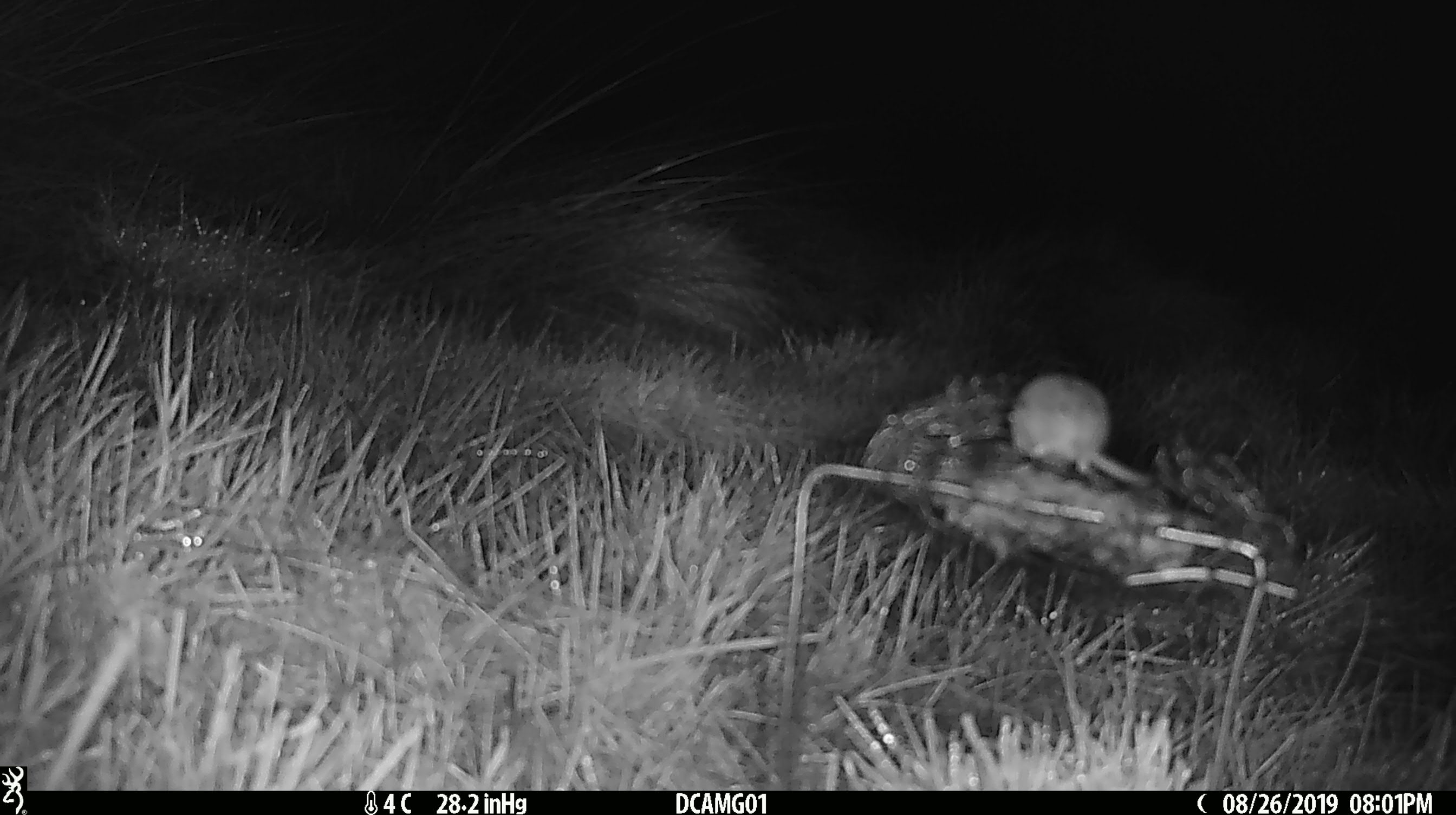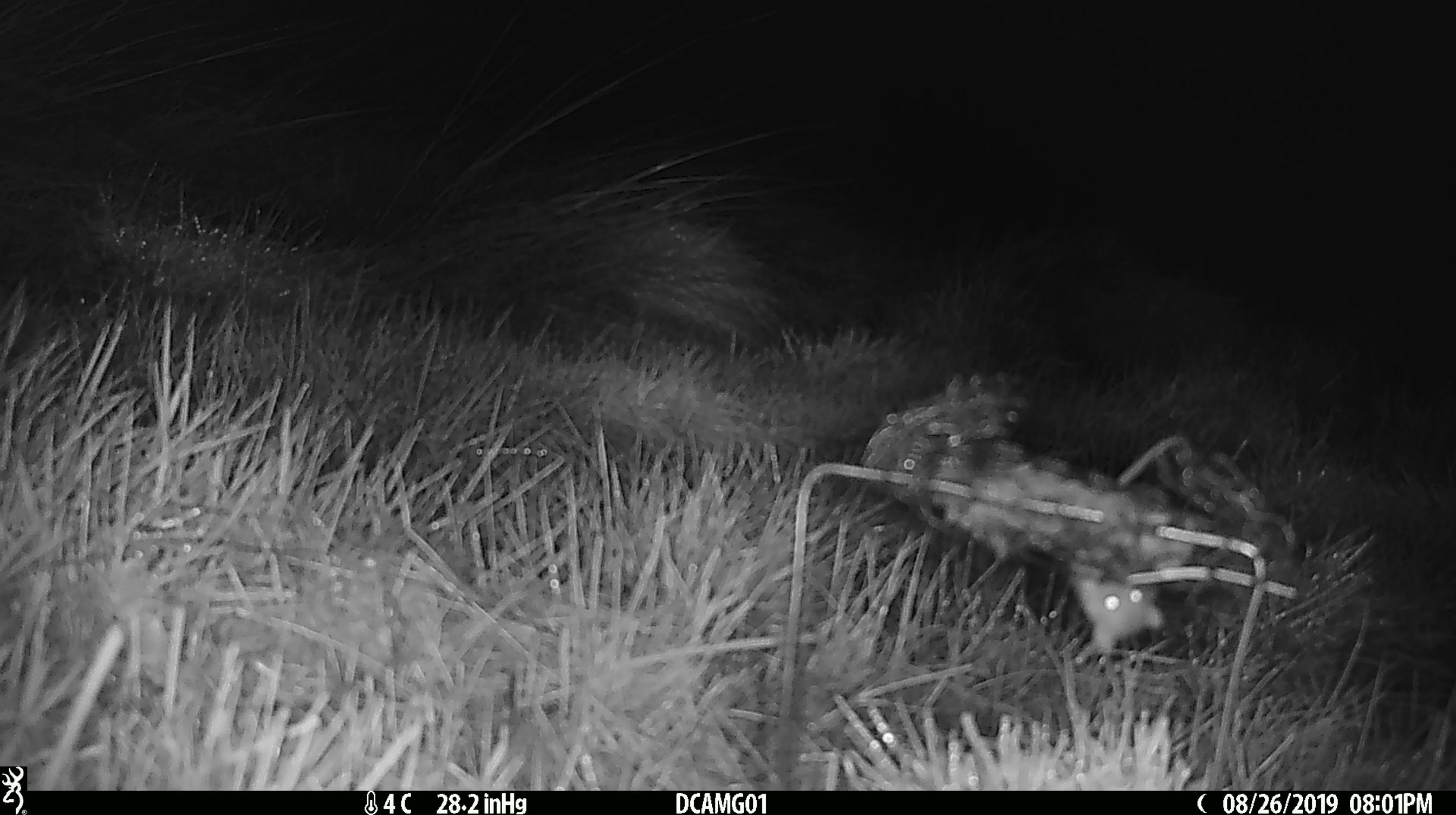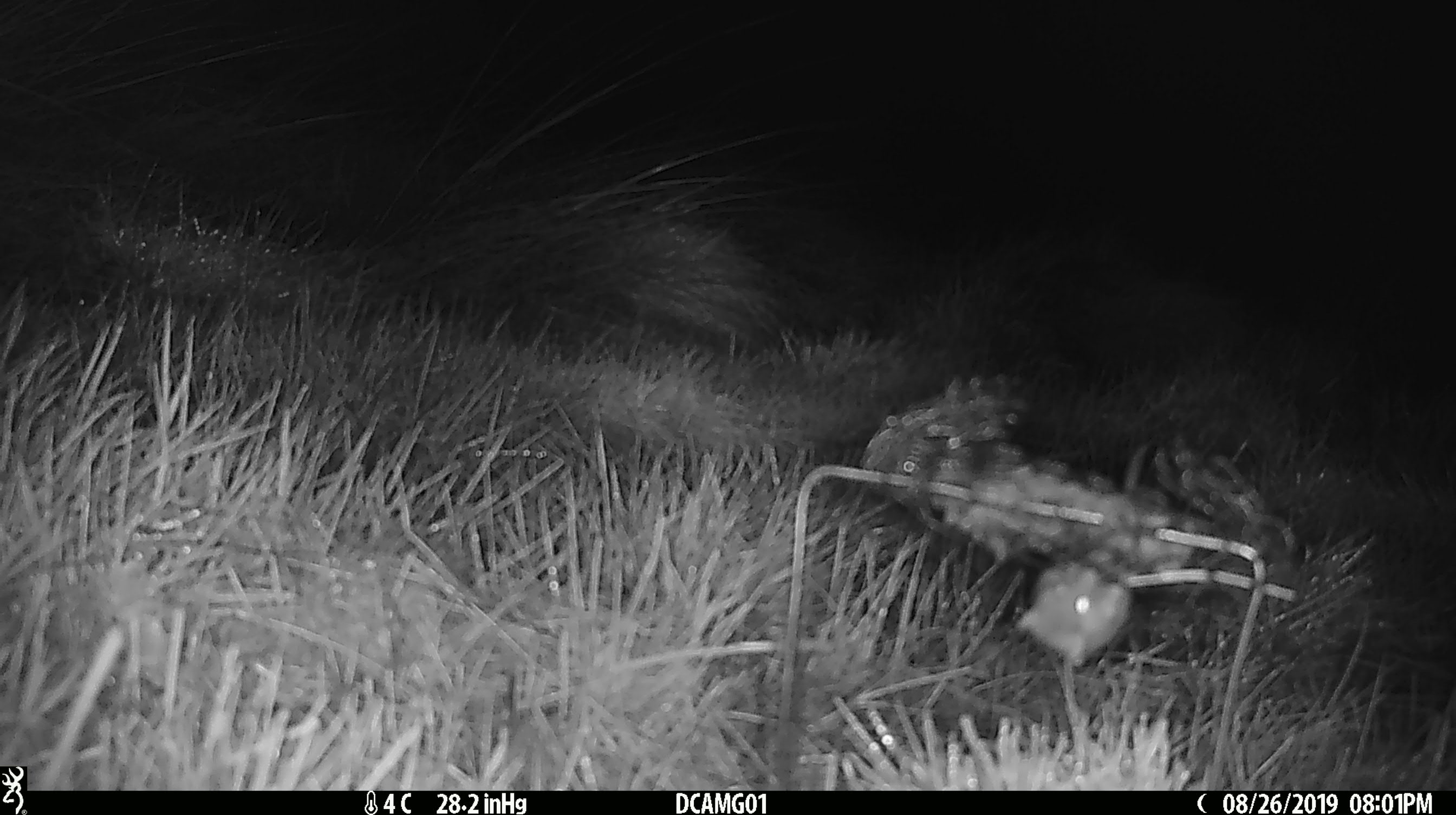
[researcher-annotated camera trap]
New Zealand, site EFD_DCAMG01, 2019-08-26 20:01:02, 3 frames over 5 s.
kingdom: Animalia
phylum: Chordata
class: Mammalia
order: Rodentia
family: Muridae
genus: Mus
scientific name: Mus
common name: mouse